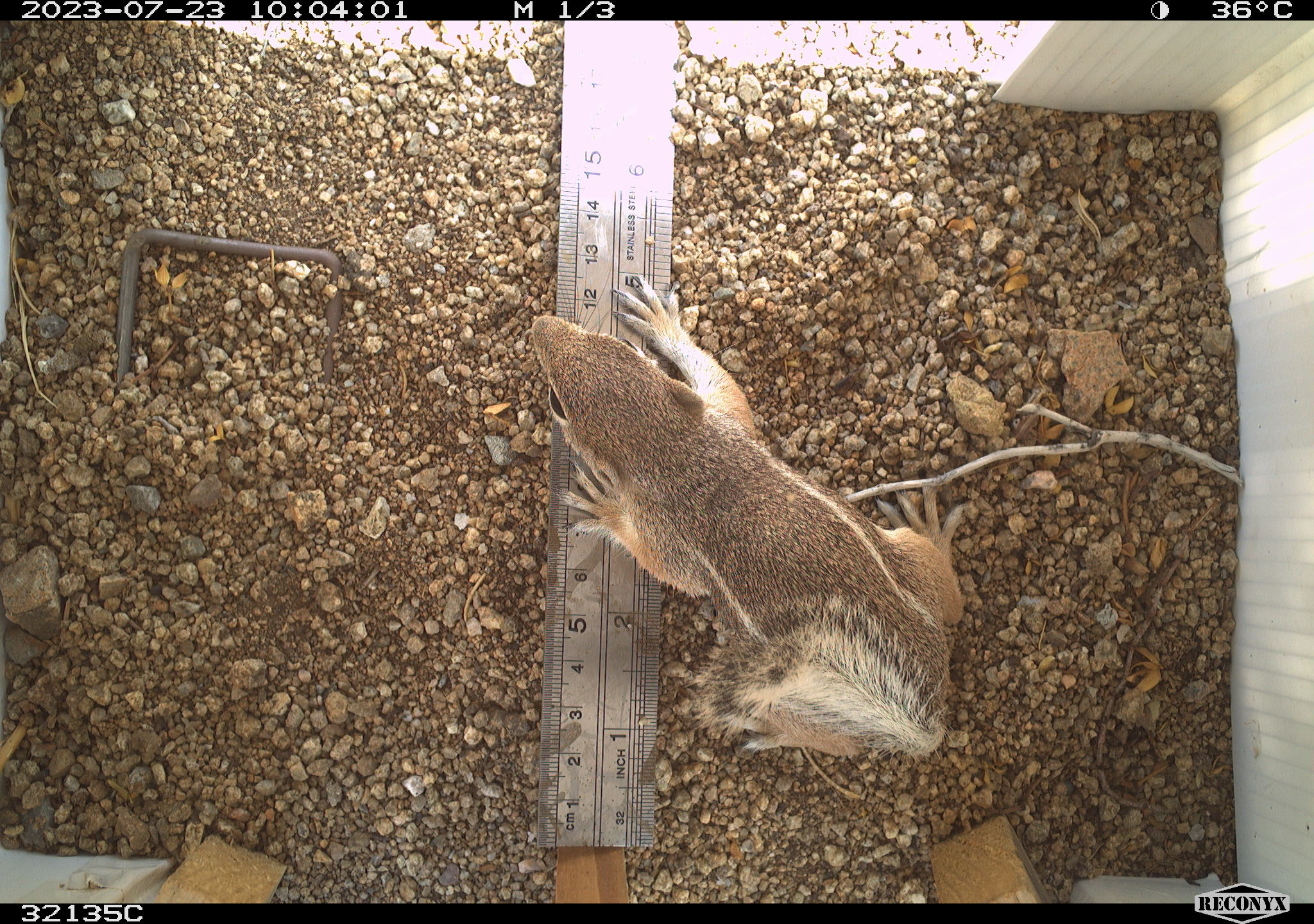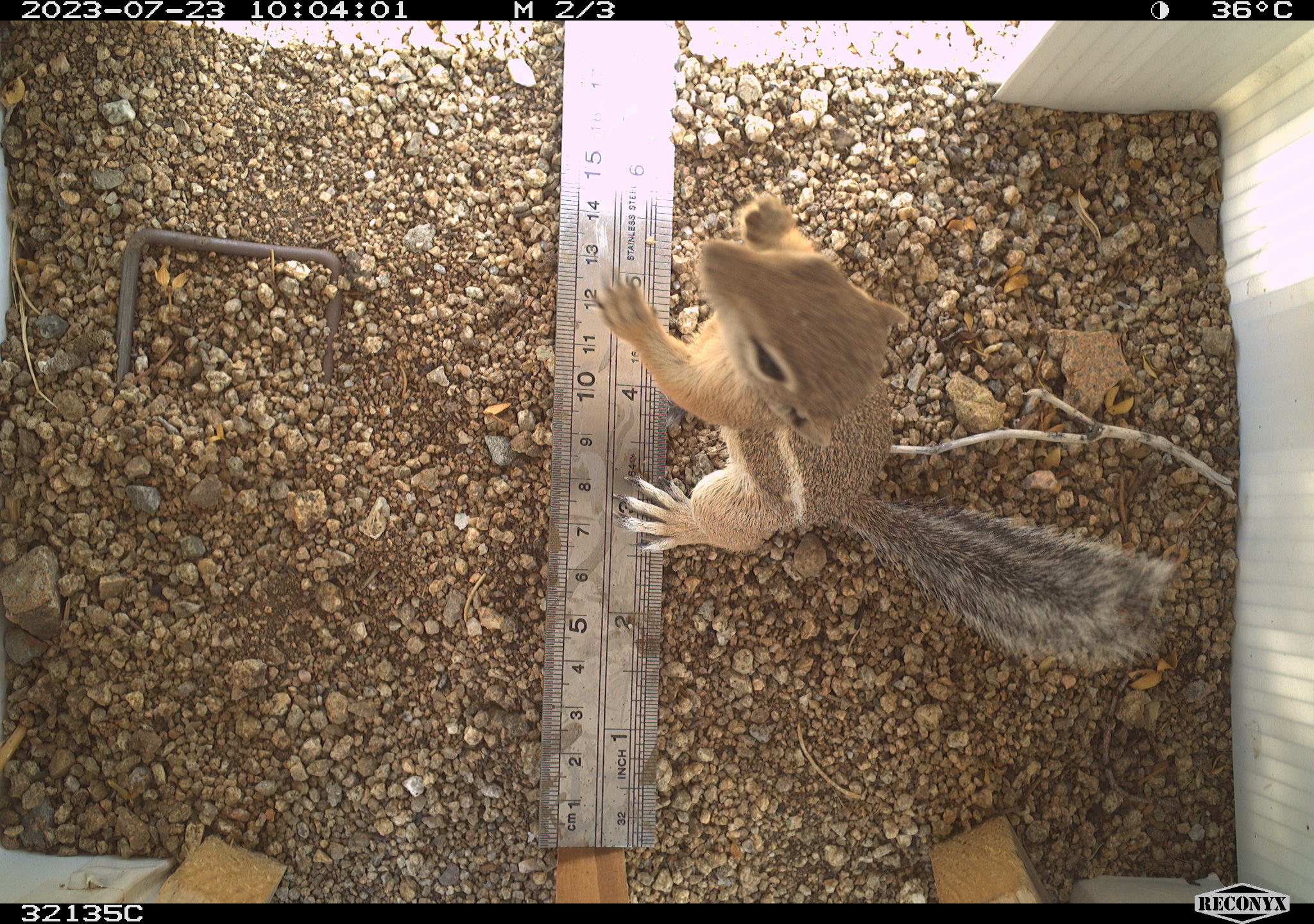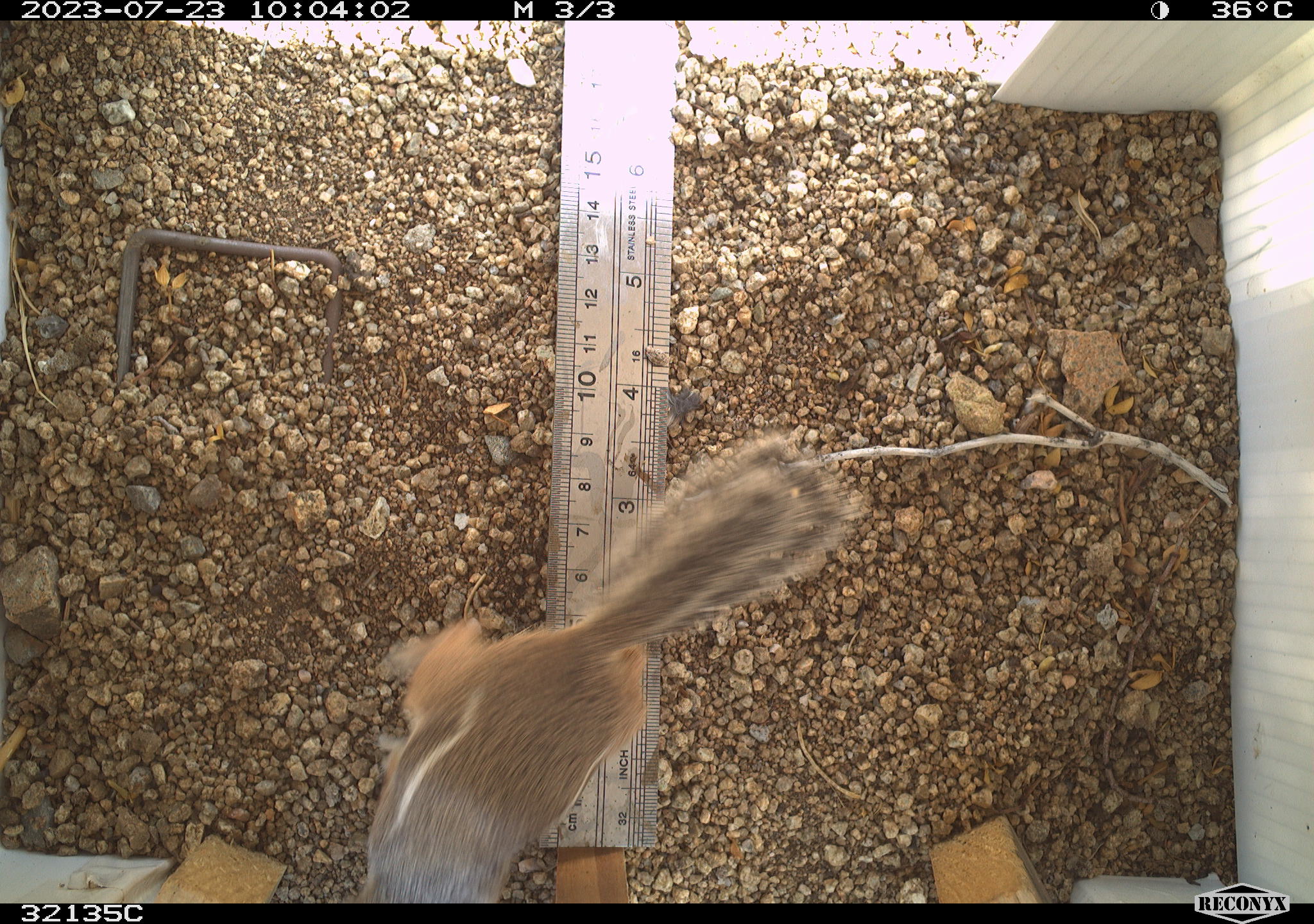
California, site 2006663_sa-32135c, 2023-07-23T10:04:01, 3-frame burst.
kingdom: Animalia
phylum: Chordata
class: Mammalia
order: Rodentia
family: Sciuridae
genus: Ammospermophilus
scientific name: Ammospermophilus leucurus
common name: white-tailed antelope squirrel